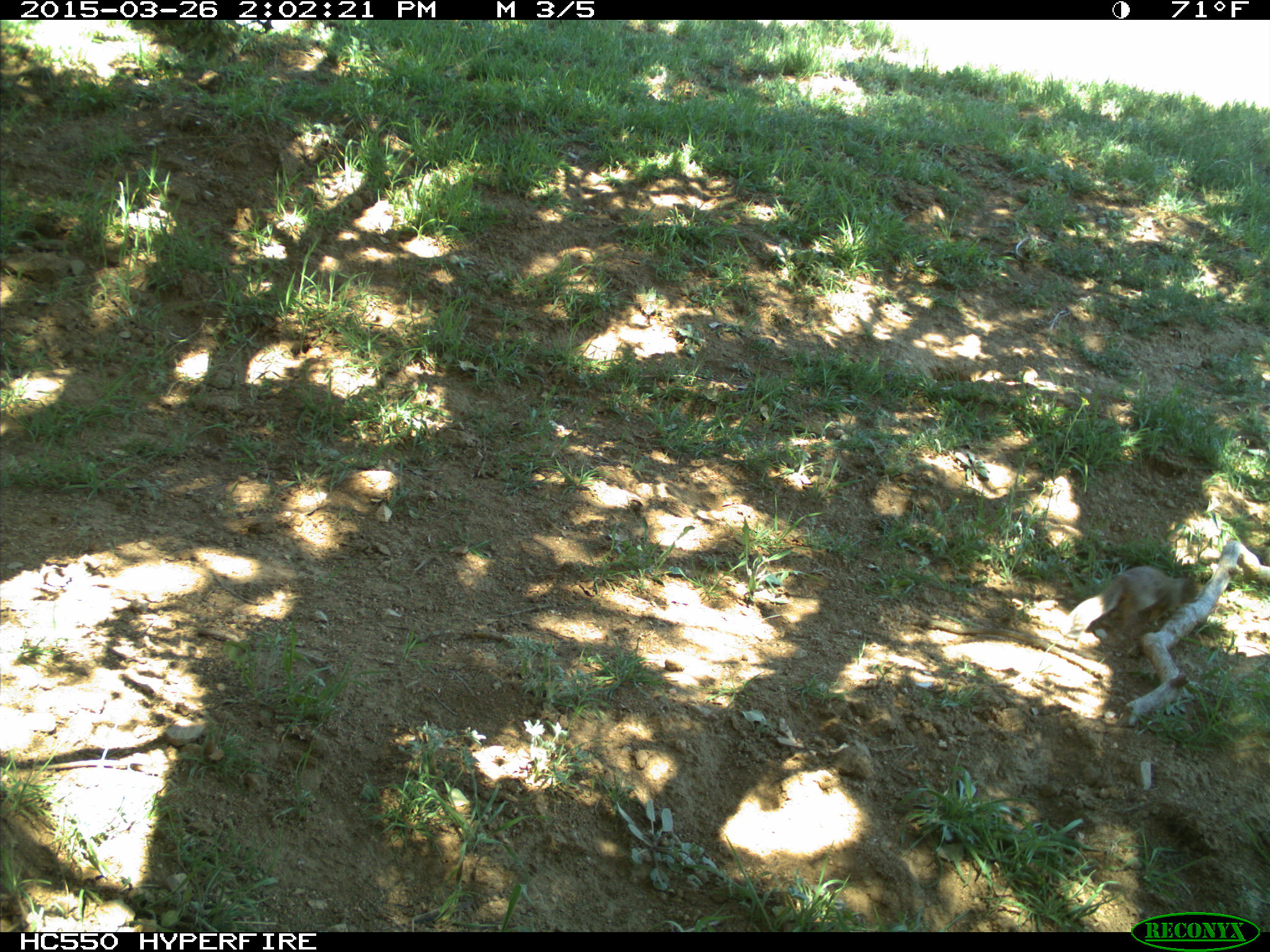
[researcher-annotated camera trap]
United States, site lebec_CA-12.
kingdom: Animalia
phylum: Chordata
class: Mammalia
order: Rodentia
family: Sciuridae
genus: Otospermophilus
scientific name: Otospermophilus beecheyi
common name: california ground squirrel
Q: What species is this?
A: Otospermophilus beecheyi (california ground squirrel).